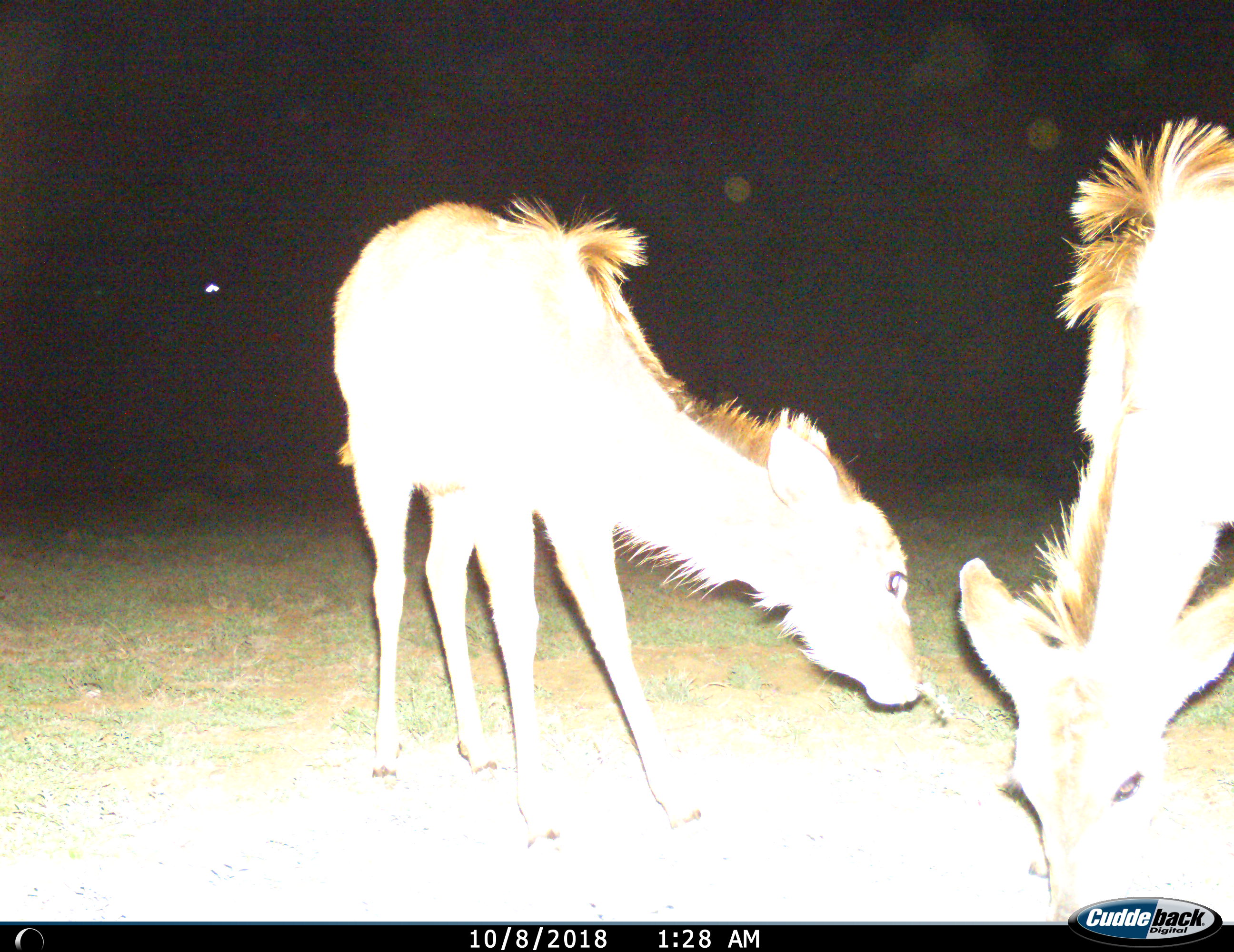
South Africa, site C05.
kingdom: Animalia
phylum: Chordata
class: Mammalia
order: Artiodactyla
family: Bovidae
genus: Tragelaphus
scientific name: Tragelaphus strepsiceros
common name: greater kudu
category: kudu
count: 2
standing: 75%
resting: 0%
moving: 0%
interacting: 0%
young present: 62%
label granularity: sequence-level